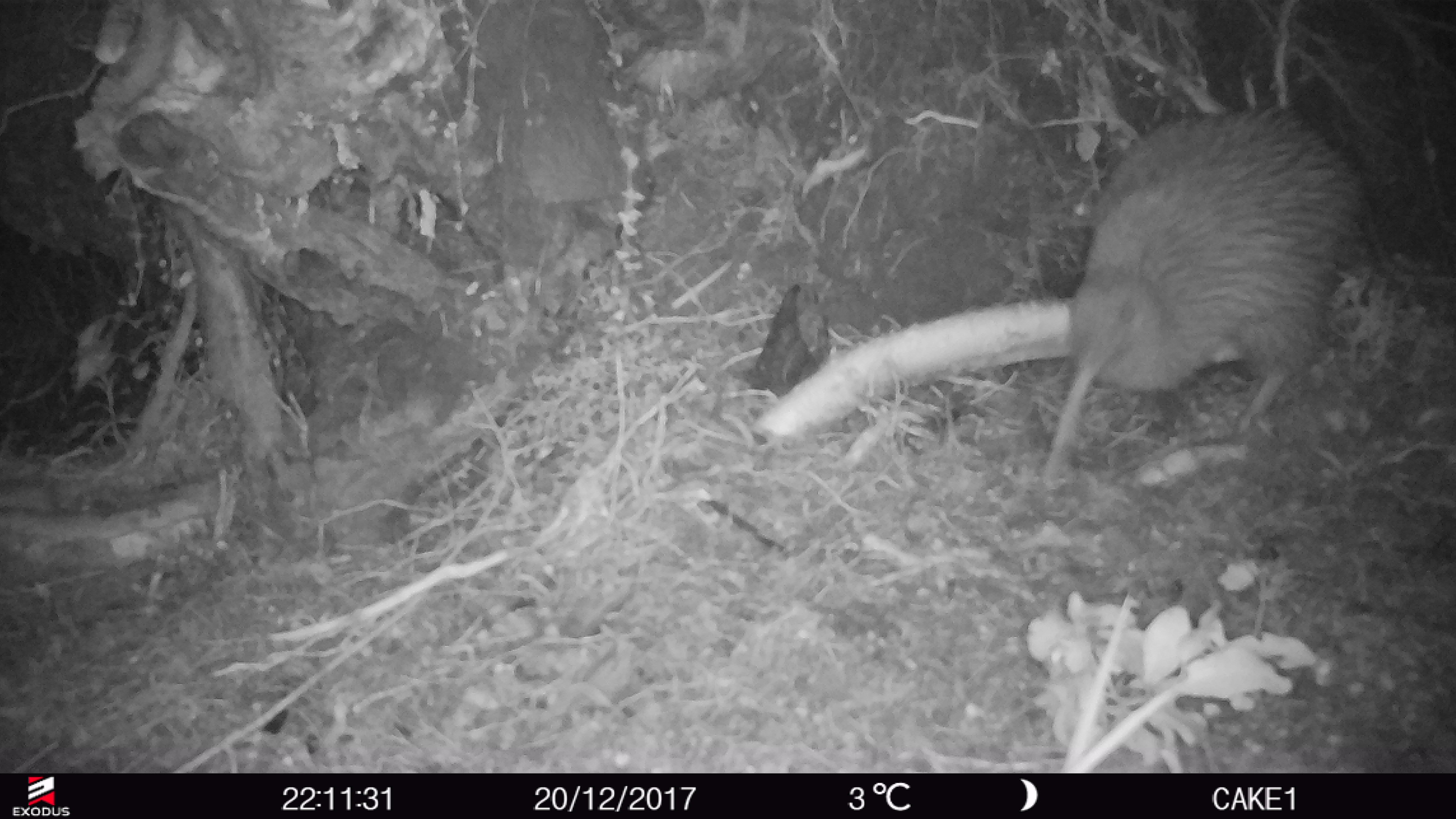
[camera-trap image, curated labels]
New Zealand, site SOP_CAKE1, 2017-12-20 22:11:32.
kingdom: Animalia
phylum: Chordata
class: Aves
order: Apterygiformes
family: Apterygidae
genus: Apteryx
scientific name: Apteryx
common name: kiwi